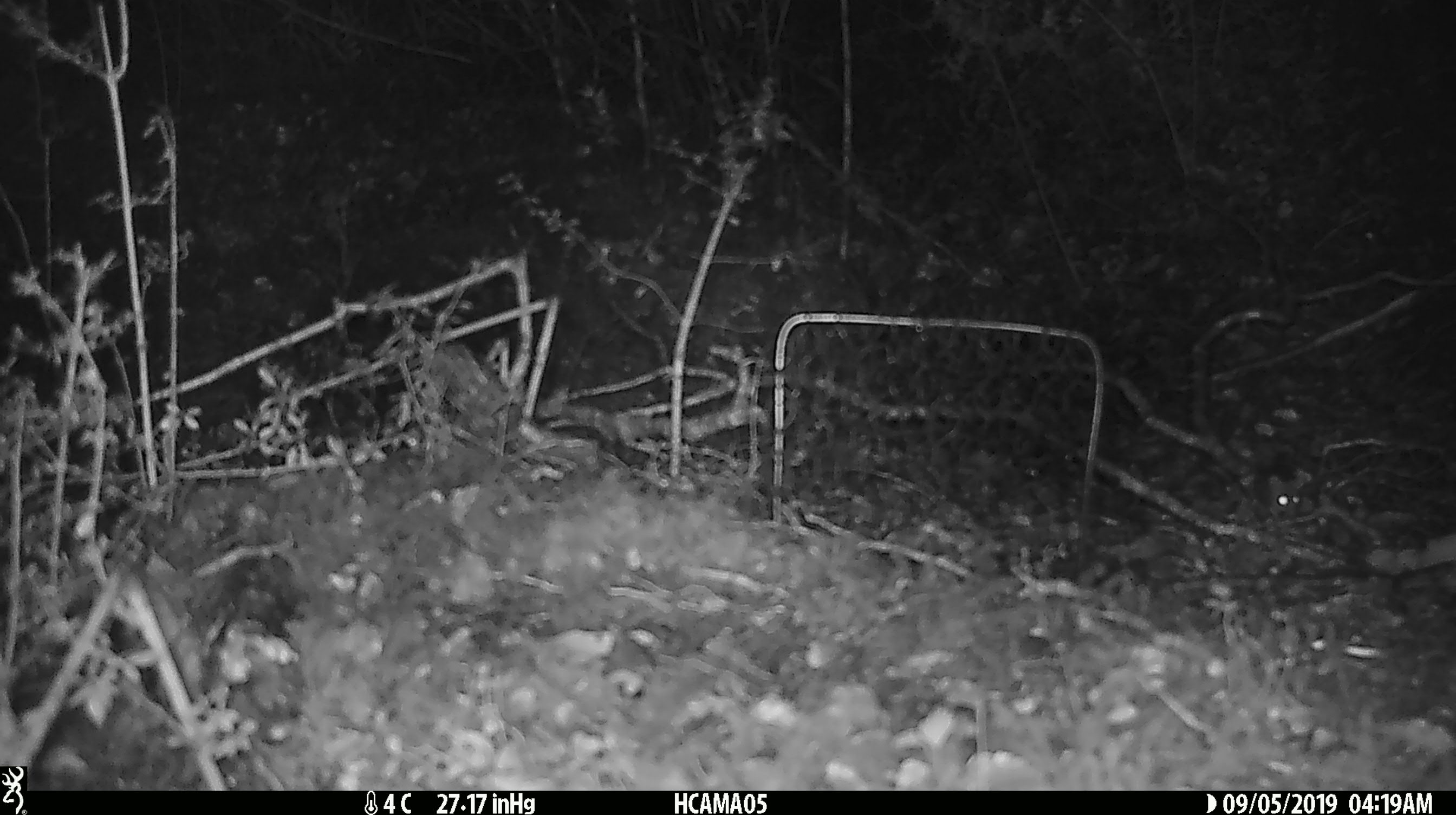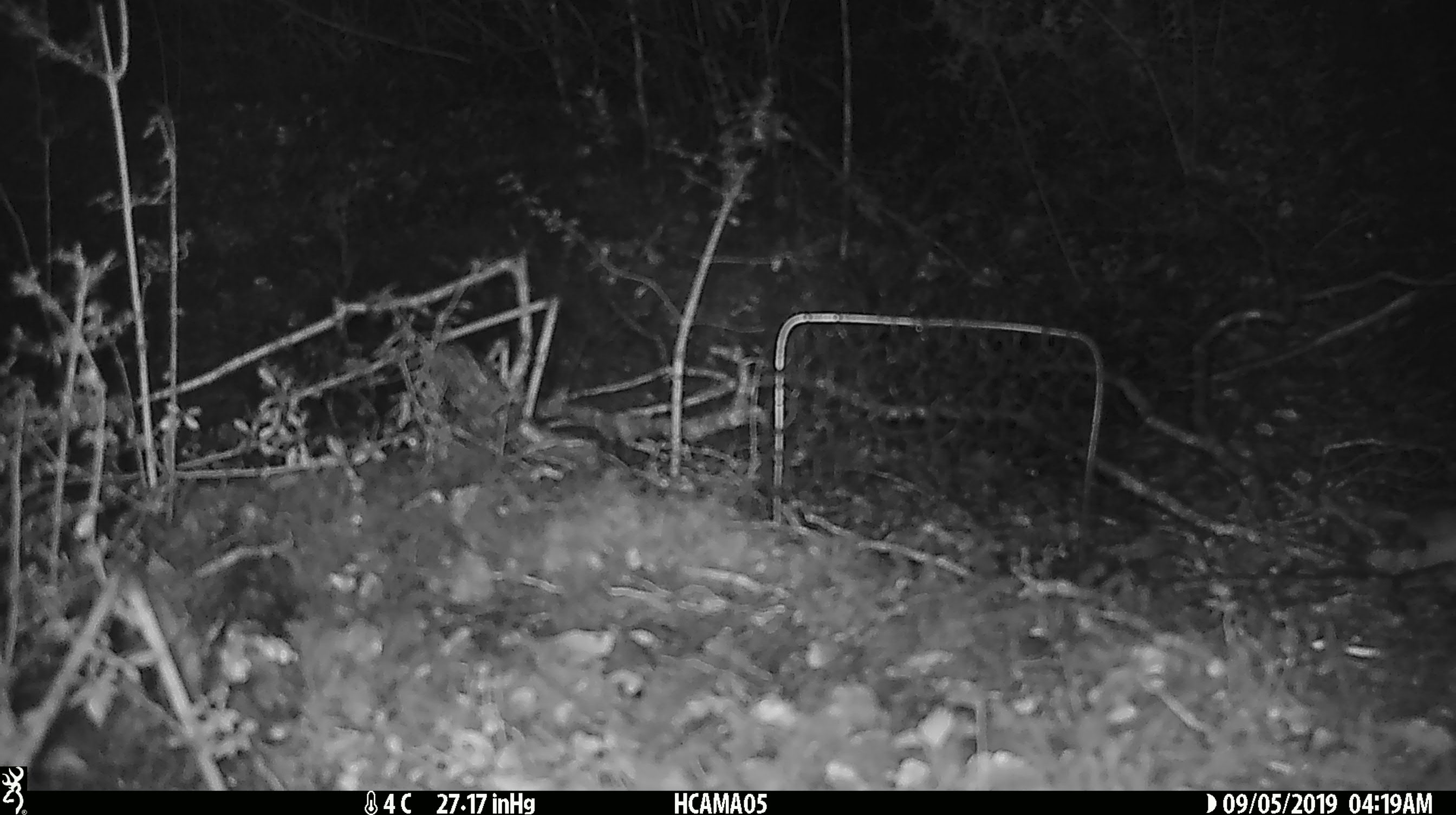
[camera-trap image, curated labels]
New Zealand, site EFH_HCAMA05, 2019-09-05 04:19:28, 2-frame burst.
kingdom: Animalia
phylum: Chordata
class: Mammalia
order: Rodentia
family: Muridae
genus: Mus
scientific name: Mus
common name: mouse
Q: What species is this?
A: Mouse (Mus).